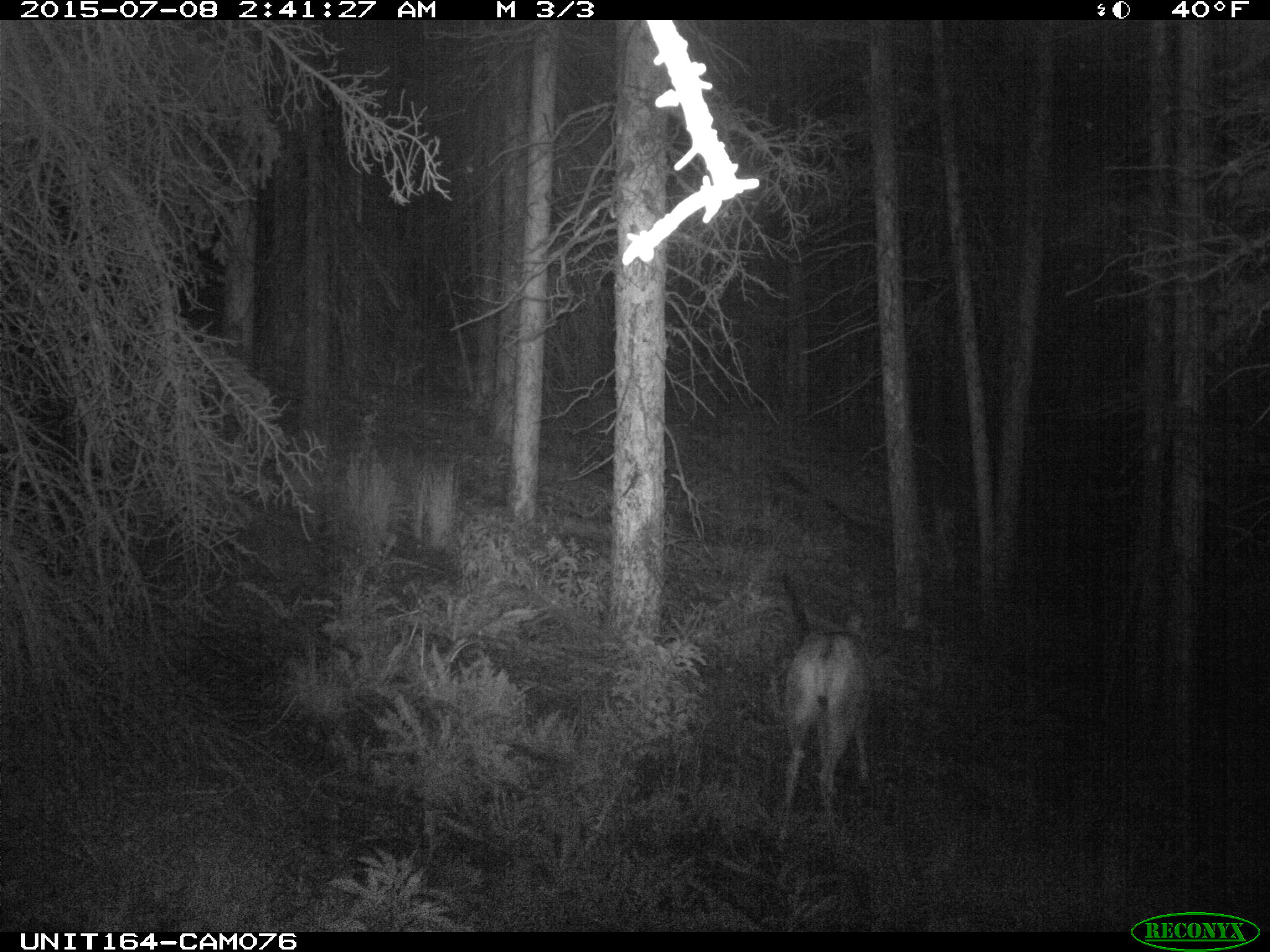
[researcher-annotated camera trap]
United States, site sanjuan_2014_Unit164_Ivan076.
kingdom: Animalia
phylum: Chordata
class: Mammalia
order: Artiodactyla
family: Cervidae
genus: Odocoileus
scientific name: Odocoileus hemionus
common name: mule deer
Odocoileus hemionus (mule deer).